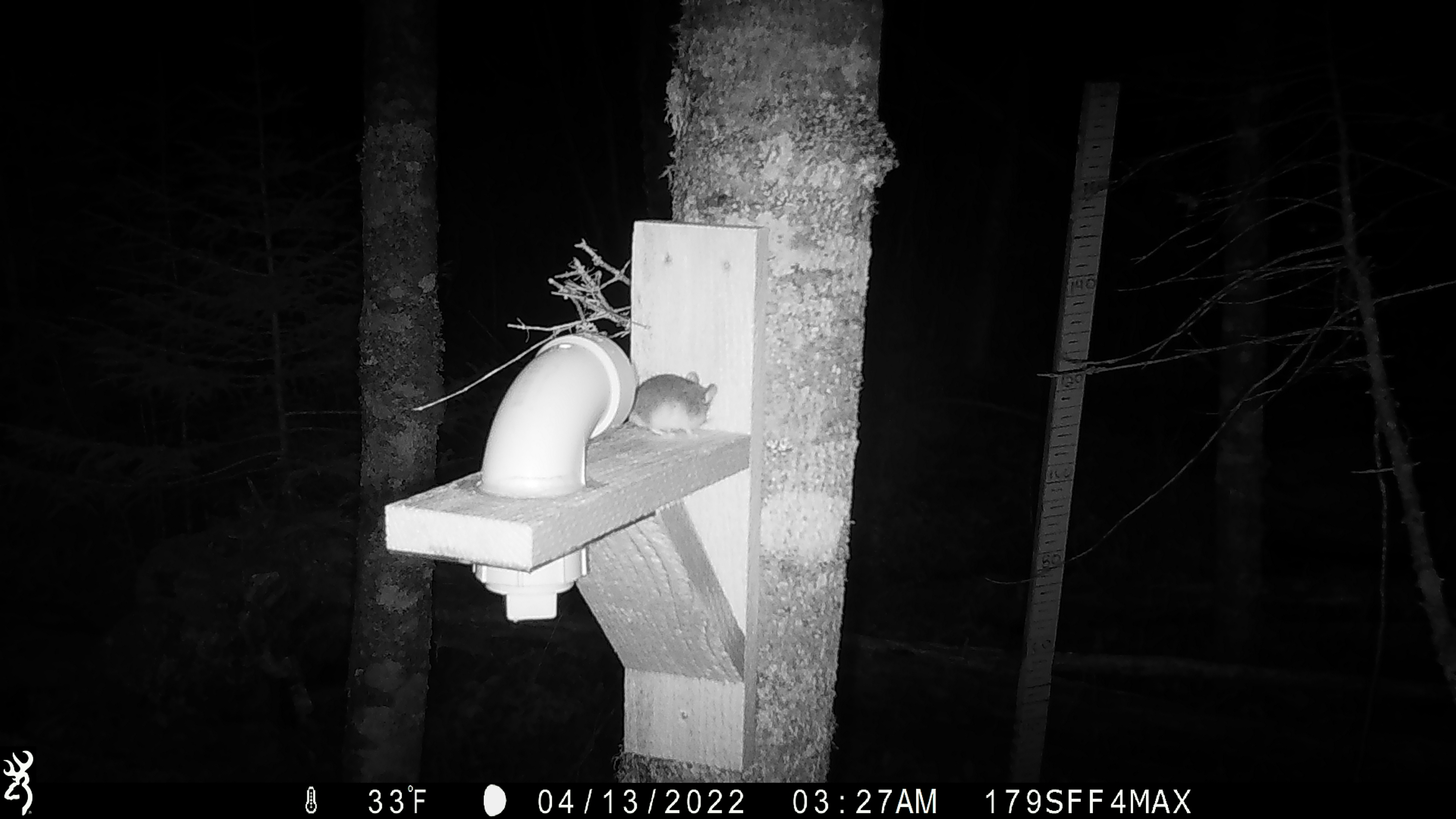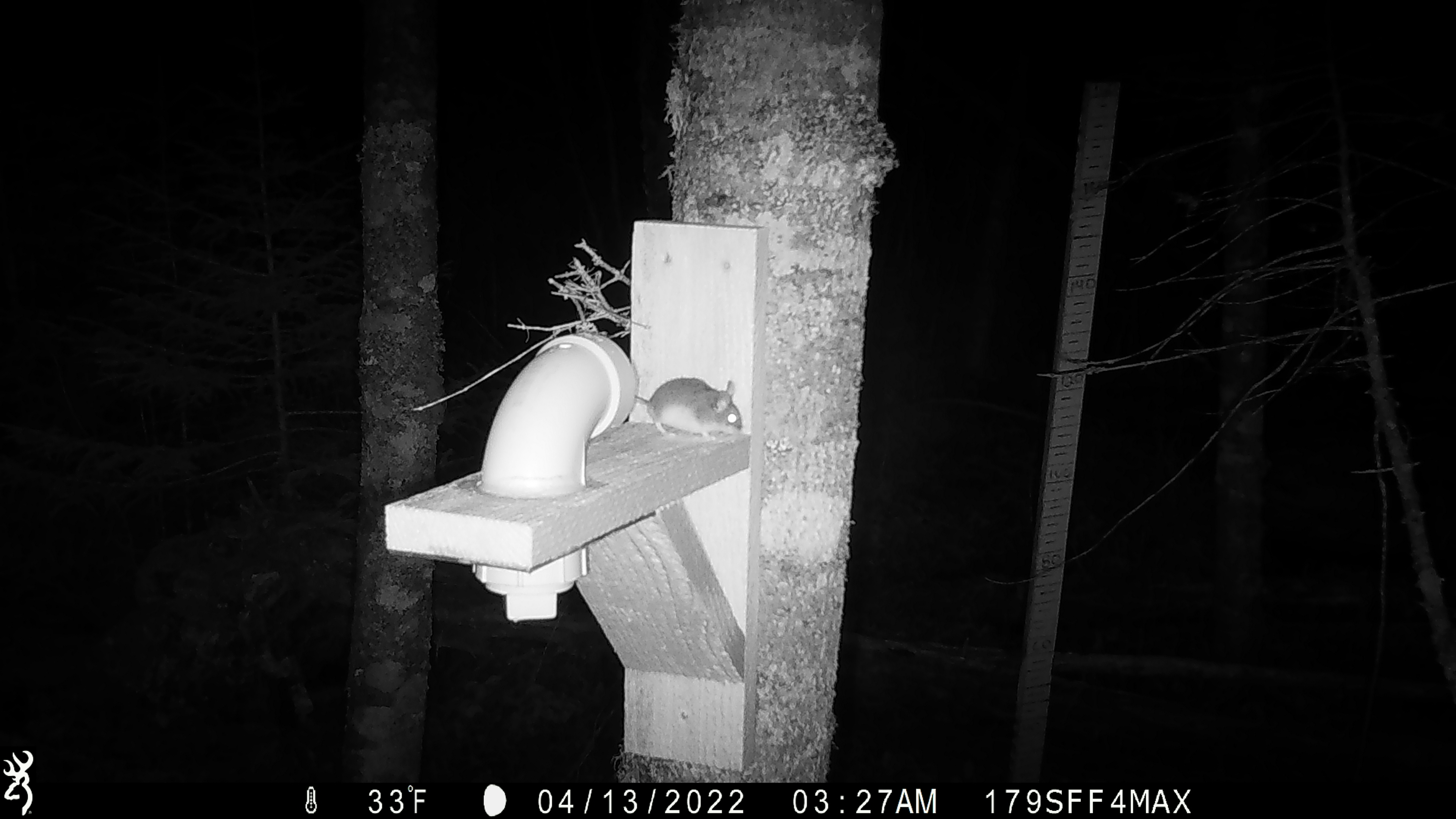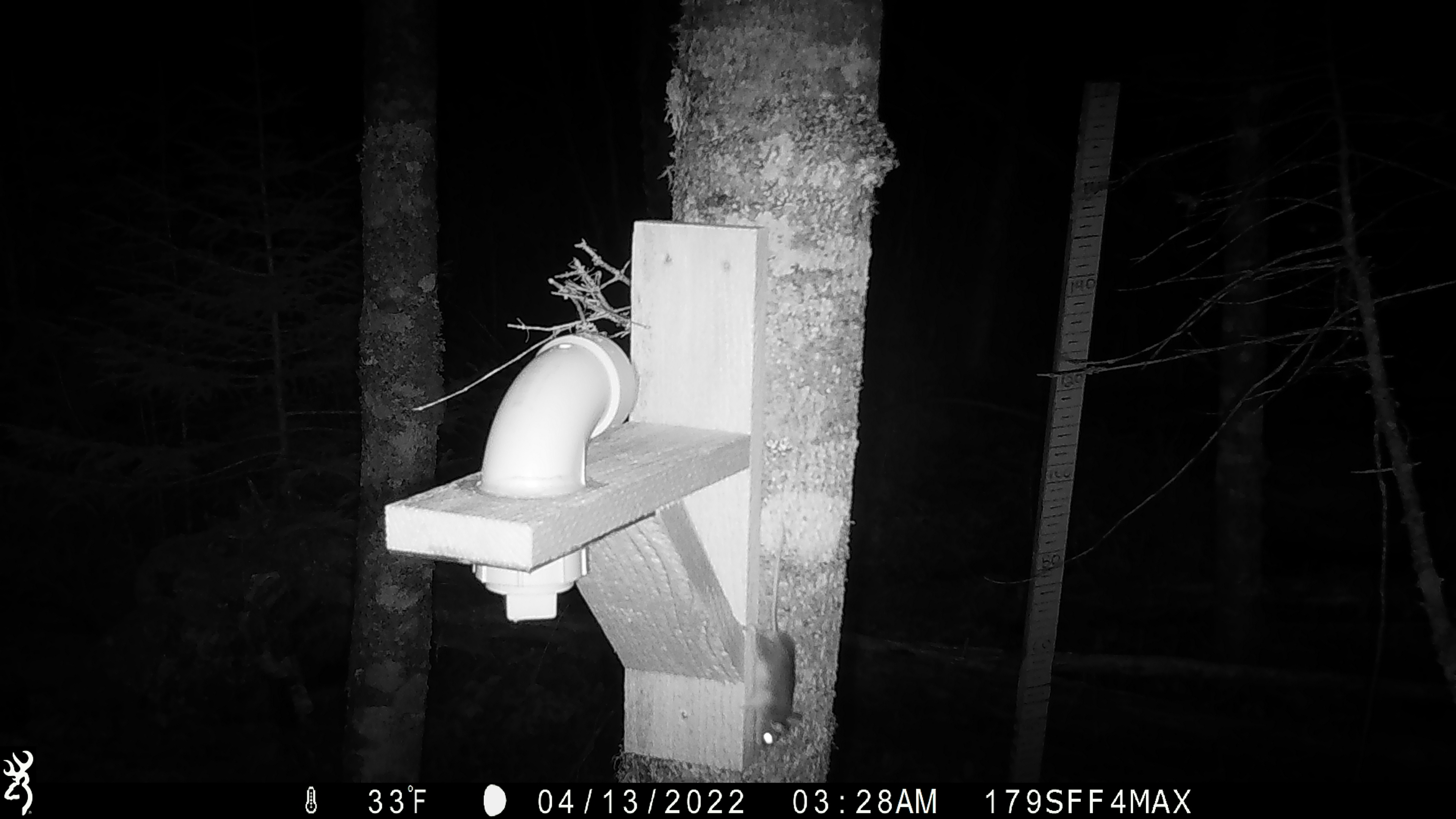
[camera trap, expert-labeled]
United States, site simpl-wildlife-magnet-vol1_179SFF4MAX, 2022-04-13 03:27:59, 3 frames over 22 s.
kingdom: Animalia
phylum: Chordata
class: Mammalia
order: Rodentia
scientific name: Rodentia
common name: mouse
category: mouse sp.